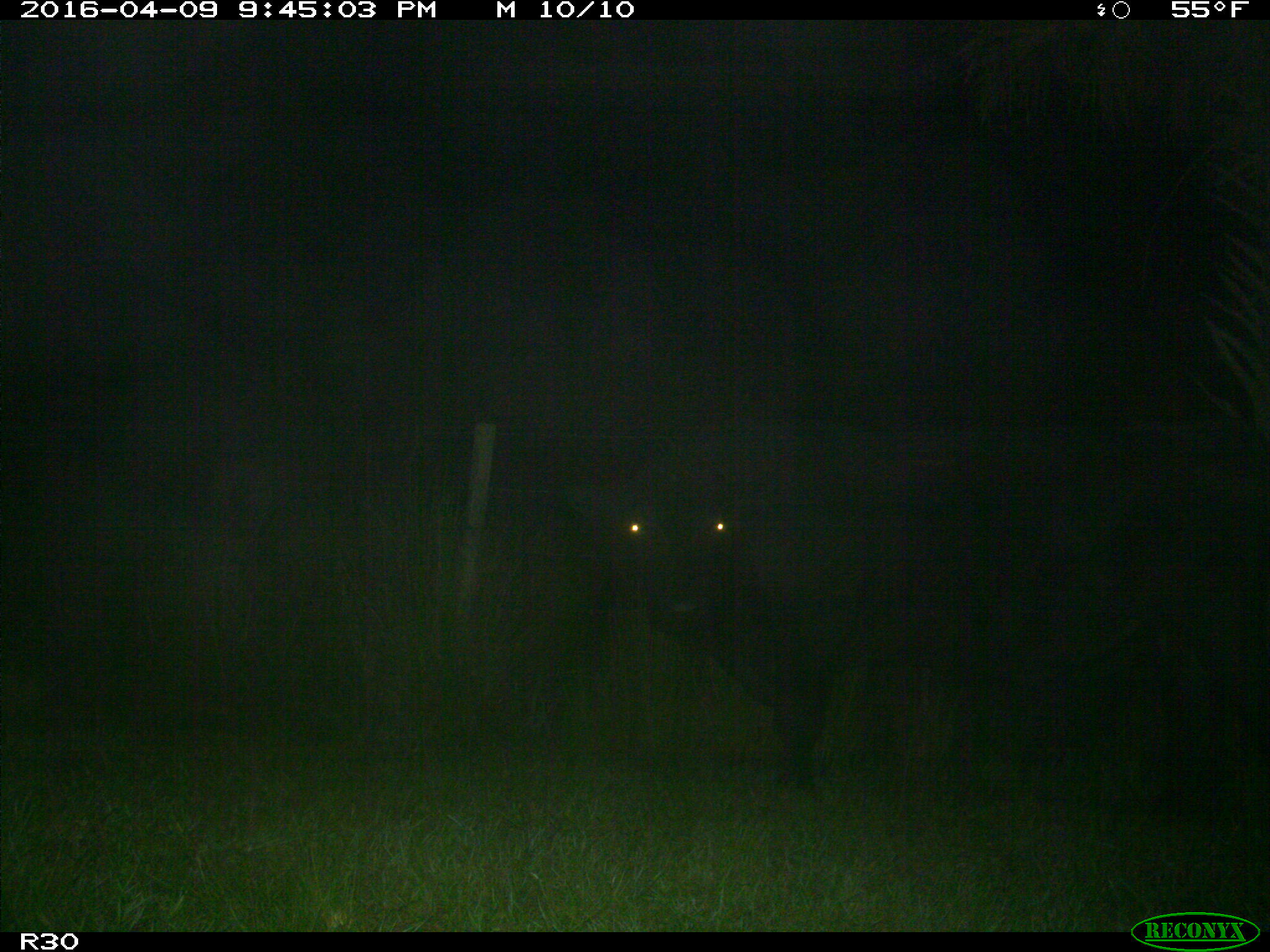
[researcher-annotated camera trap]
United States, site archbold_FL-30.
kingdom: Animalia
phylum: Chordata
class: Mammalia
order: Artiodactyla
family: Bovidae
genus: Bos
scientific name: Bos taurus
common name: domestic cow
Bos taurus (domestic cow).